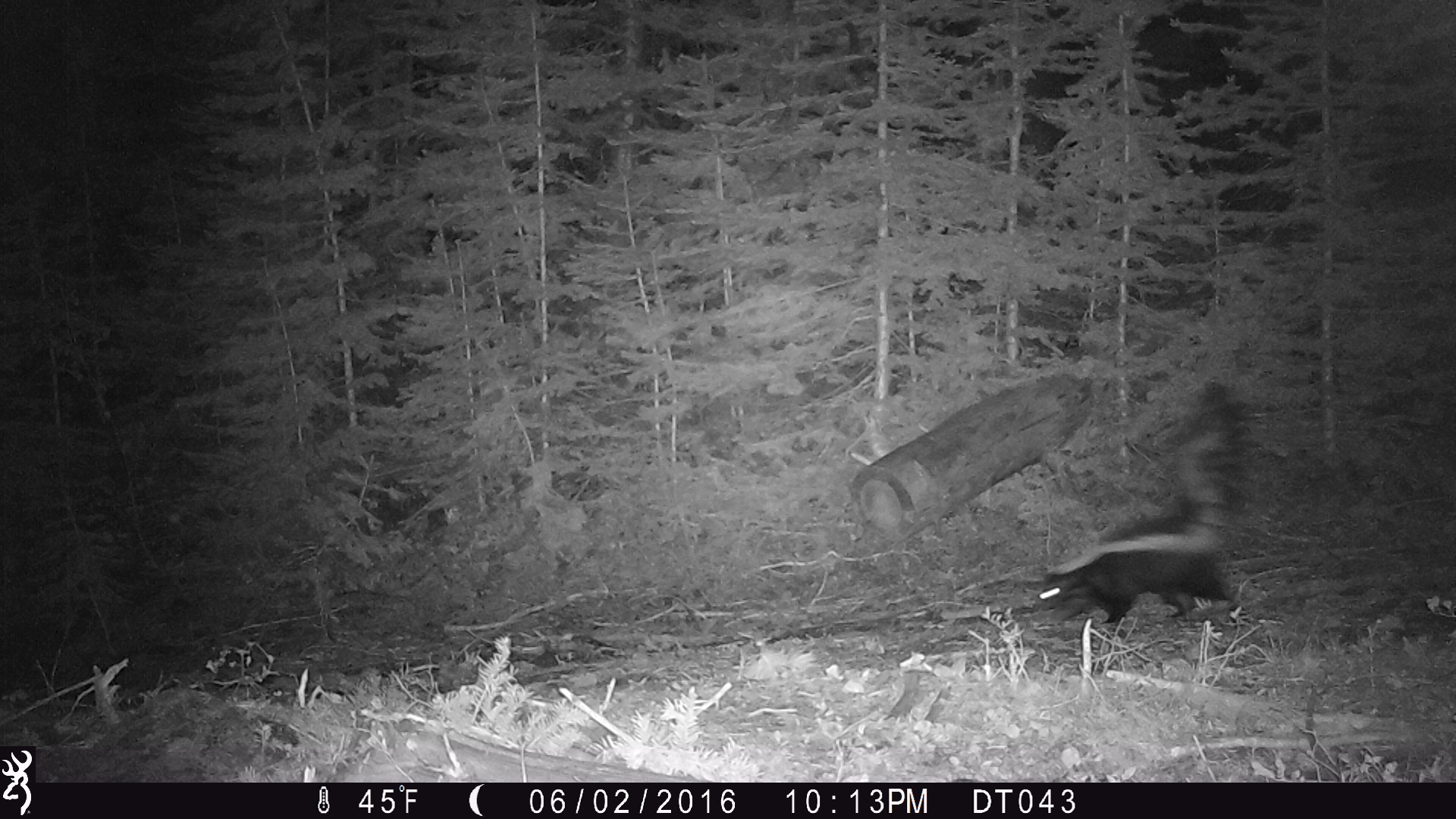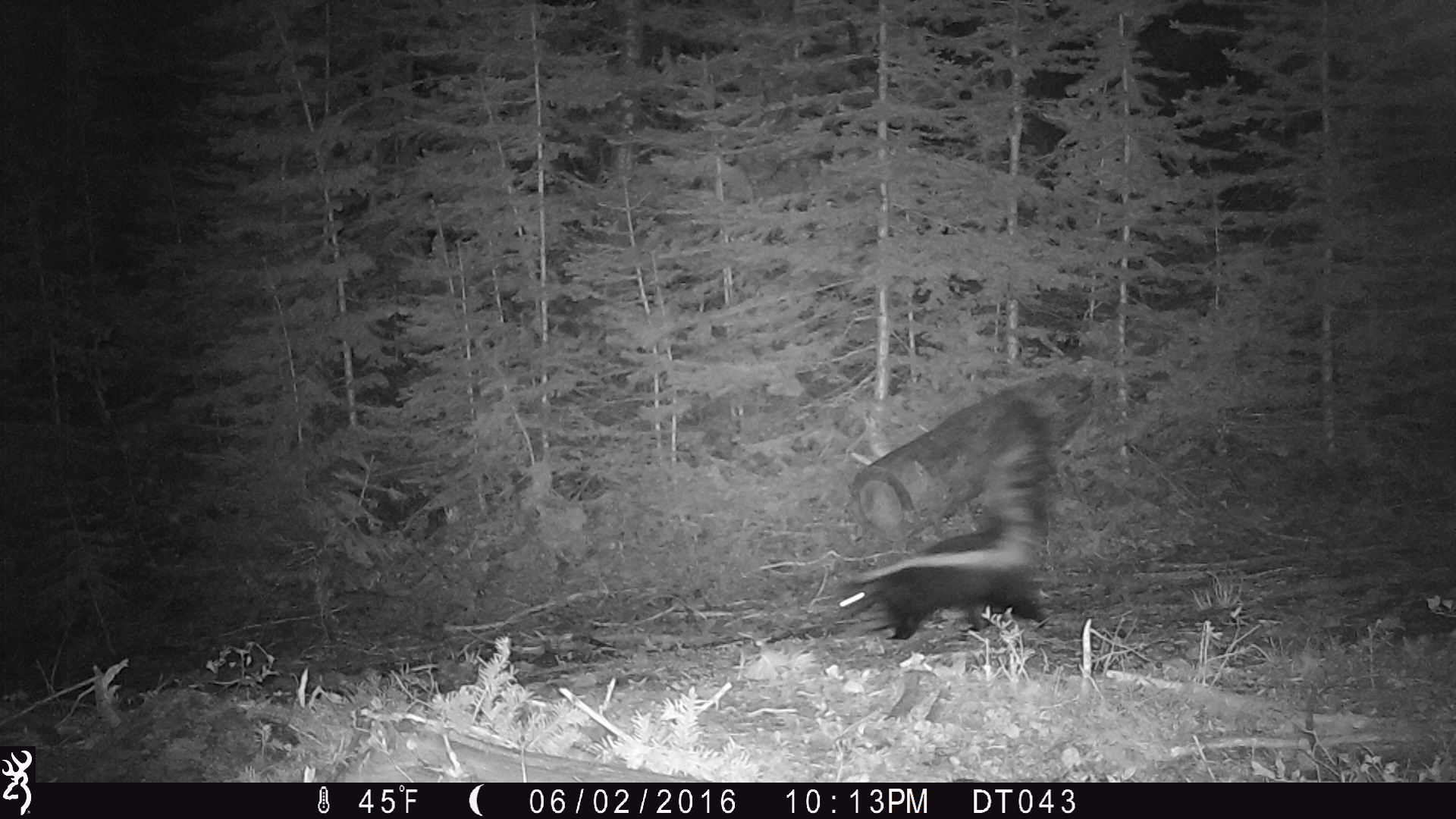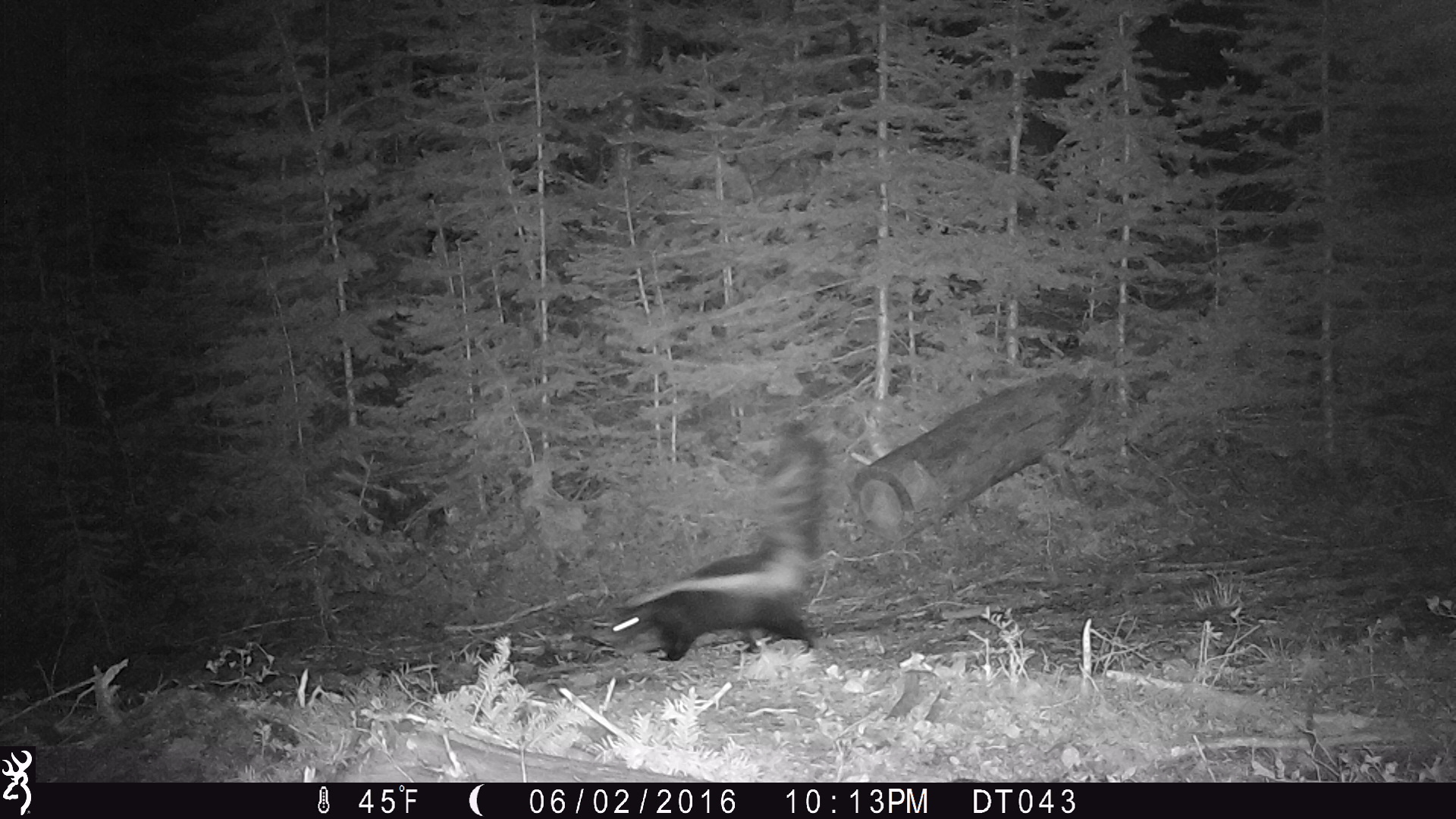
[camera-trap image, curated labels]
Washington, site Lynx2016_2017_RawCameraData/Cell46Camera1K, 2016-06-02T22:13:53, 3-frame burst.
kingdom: Animalia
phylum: Chordata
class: Mammalia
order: Carnivora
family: Mephitidae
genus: Mephitis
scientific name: Mephitis mephitis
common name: striped skunk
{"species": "Mephitis mephitis (striped skunk)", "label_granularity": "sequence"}